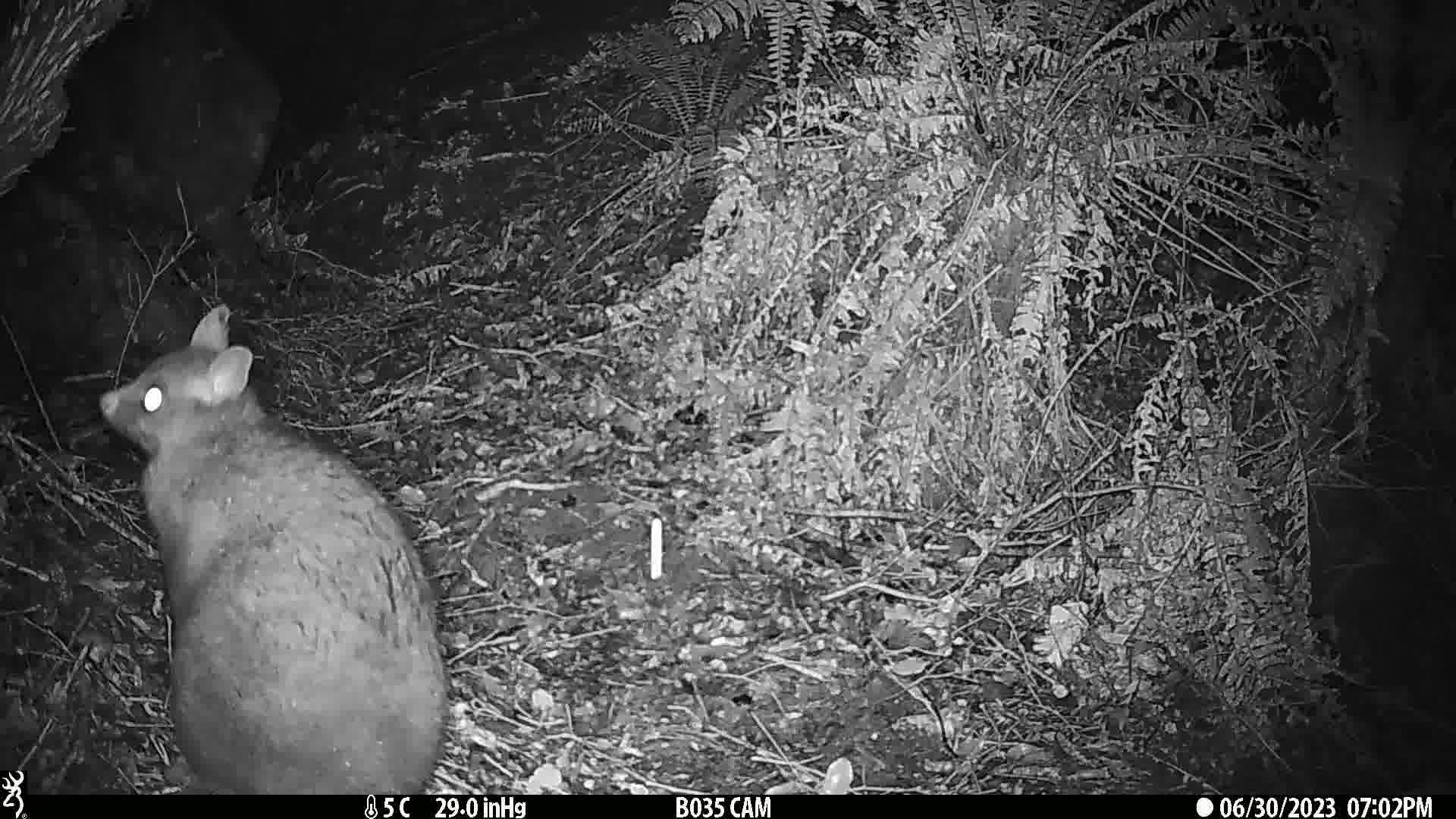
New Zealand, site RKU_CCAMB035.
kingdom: Animalia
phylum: Chordata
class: Mammalia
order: Diprotodontia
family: Phalangeridae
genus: Trichosurus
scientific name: Trichosurus vulpecula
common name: common brushtail possum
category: possum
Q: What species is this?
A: Possum (common brushtail possum) (Trichosurus vulpecula).